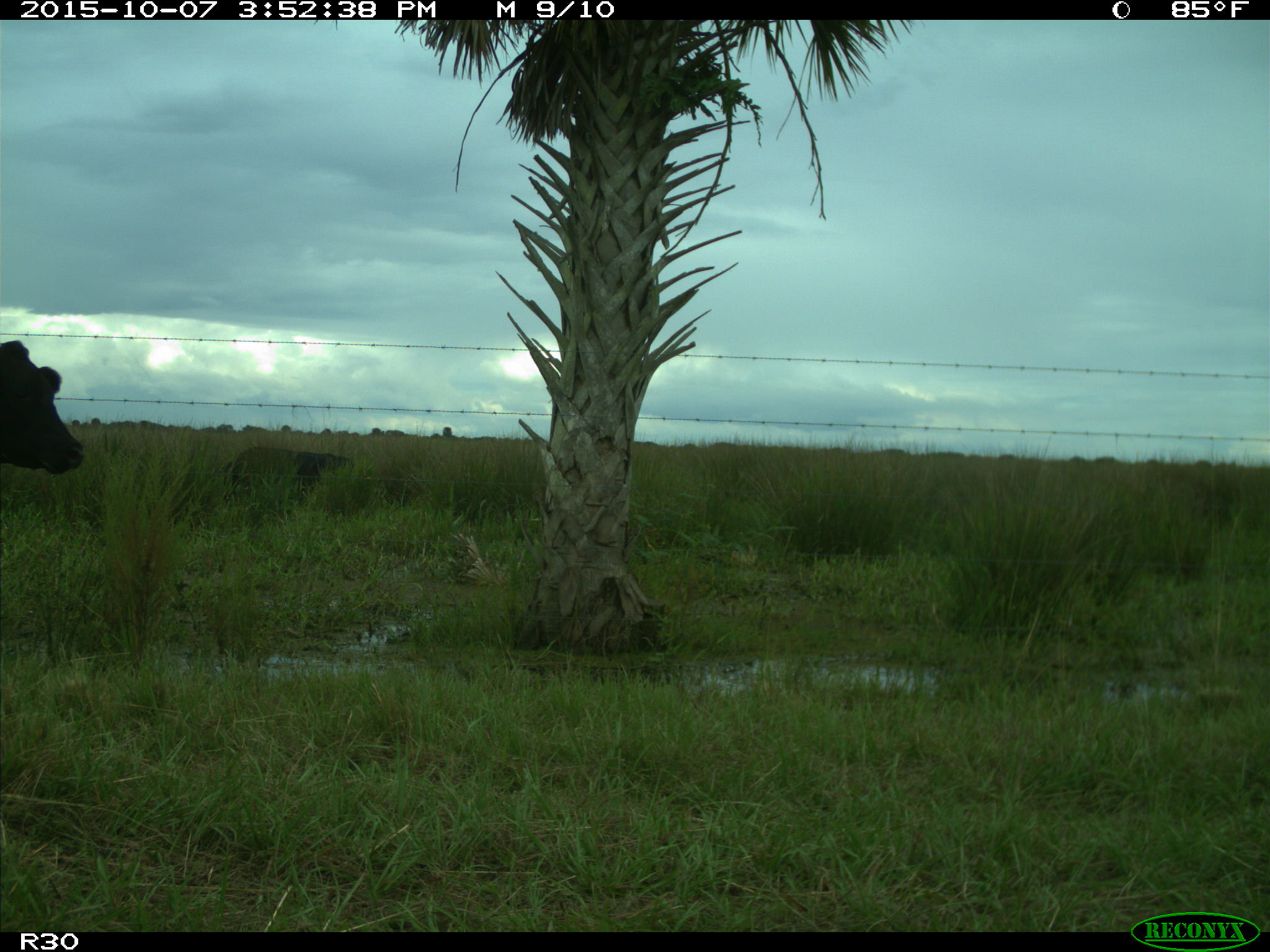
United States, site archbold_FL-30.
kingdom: Animalia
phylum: Chordata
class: Mammalia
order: Artiodactyla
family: Bovidae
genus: Bos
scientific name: Bos taurus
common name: domestic cow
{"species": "Bos taurus (domestic cow)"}